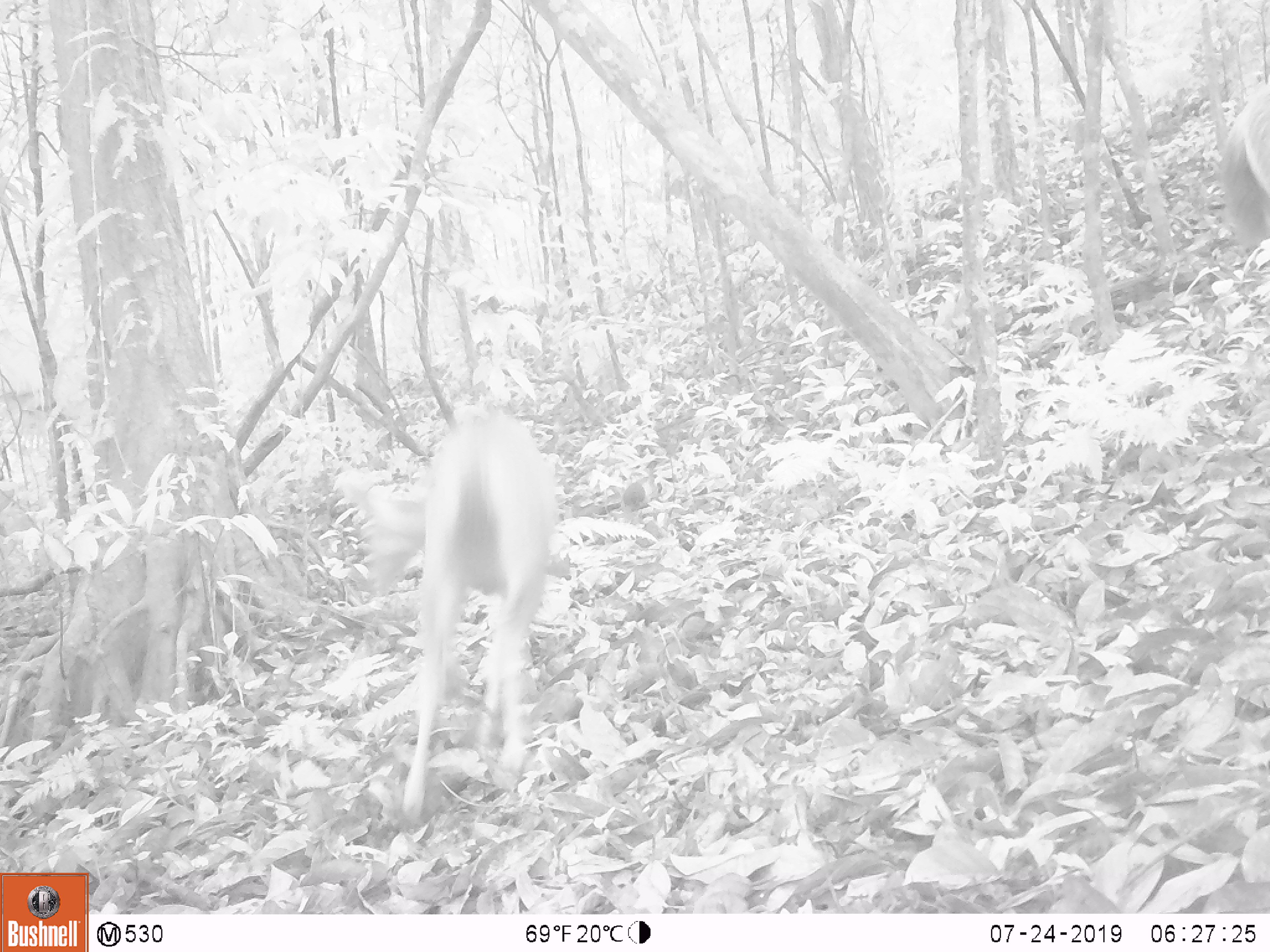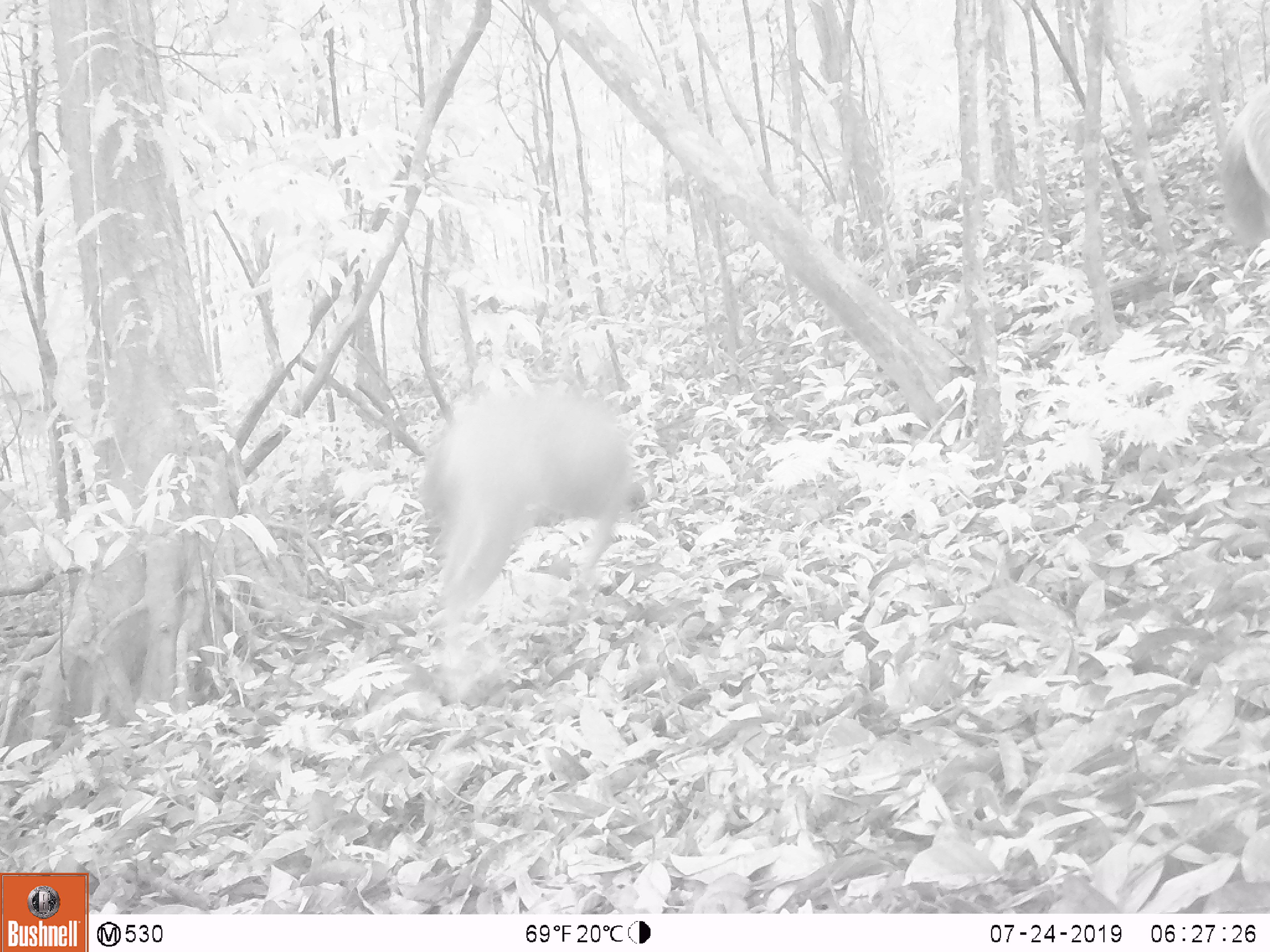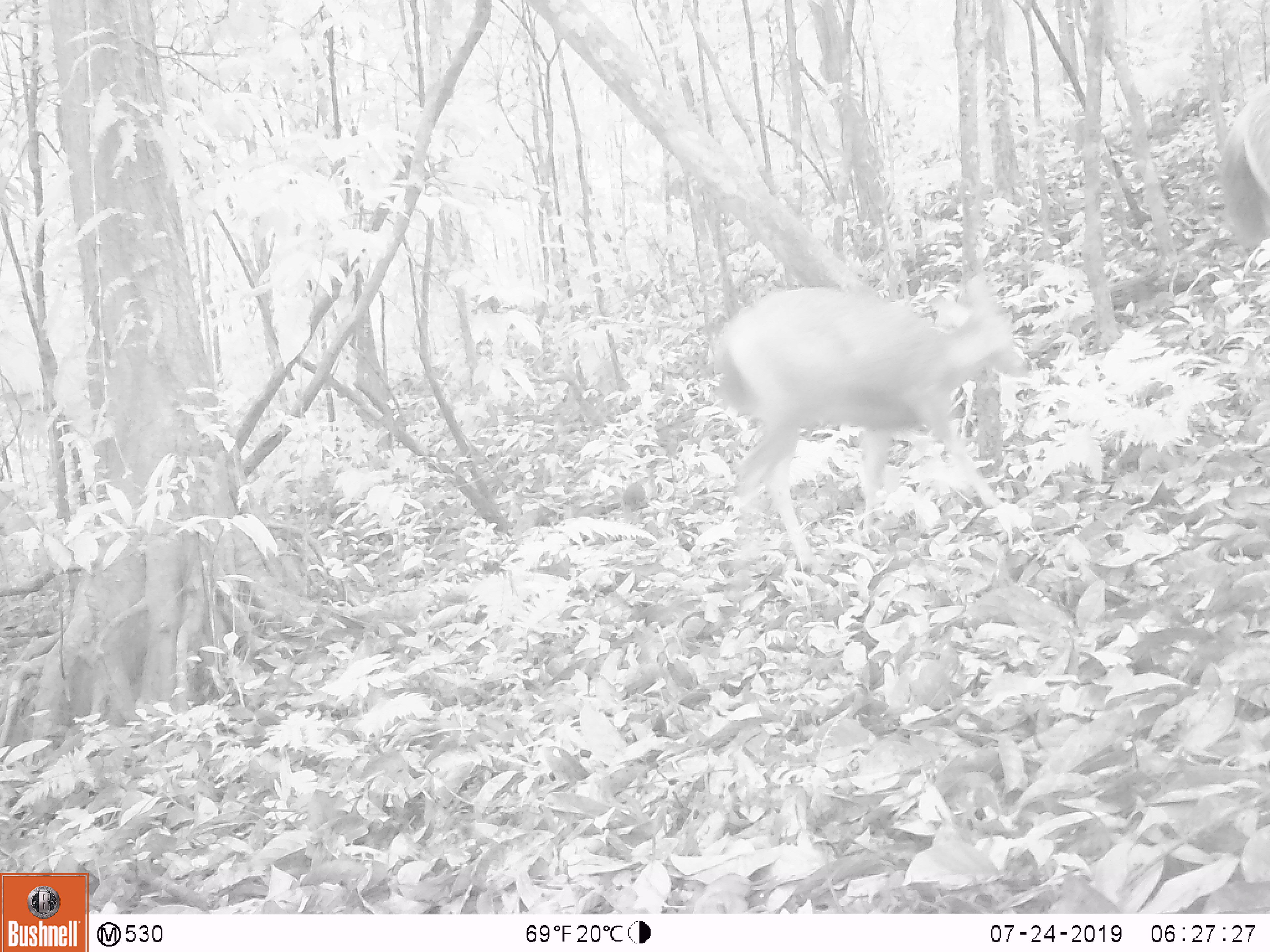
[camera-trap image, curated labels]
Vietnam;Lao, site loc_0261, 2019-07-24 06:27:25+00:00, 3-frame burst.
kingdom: Animalia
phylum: Chordata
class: Mammalia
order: Artiodactyla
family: Cervidae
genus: Rusa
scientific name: Rusa unicolor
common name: sambar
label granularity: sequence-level